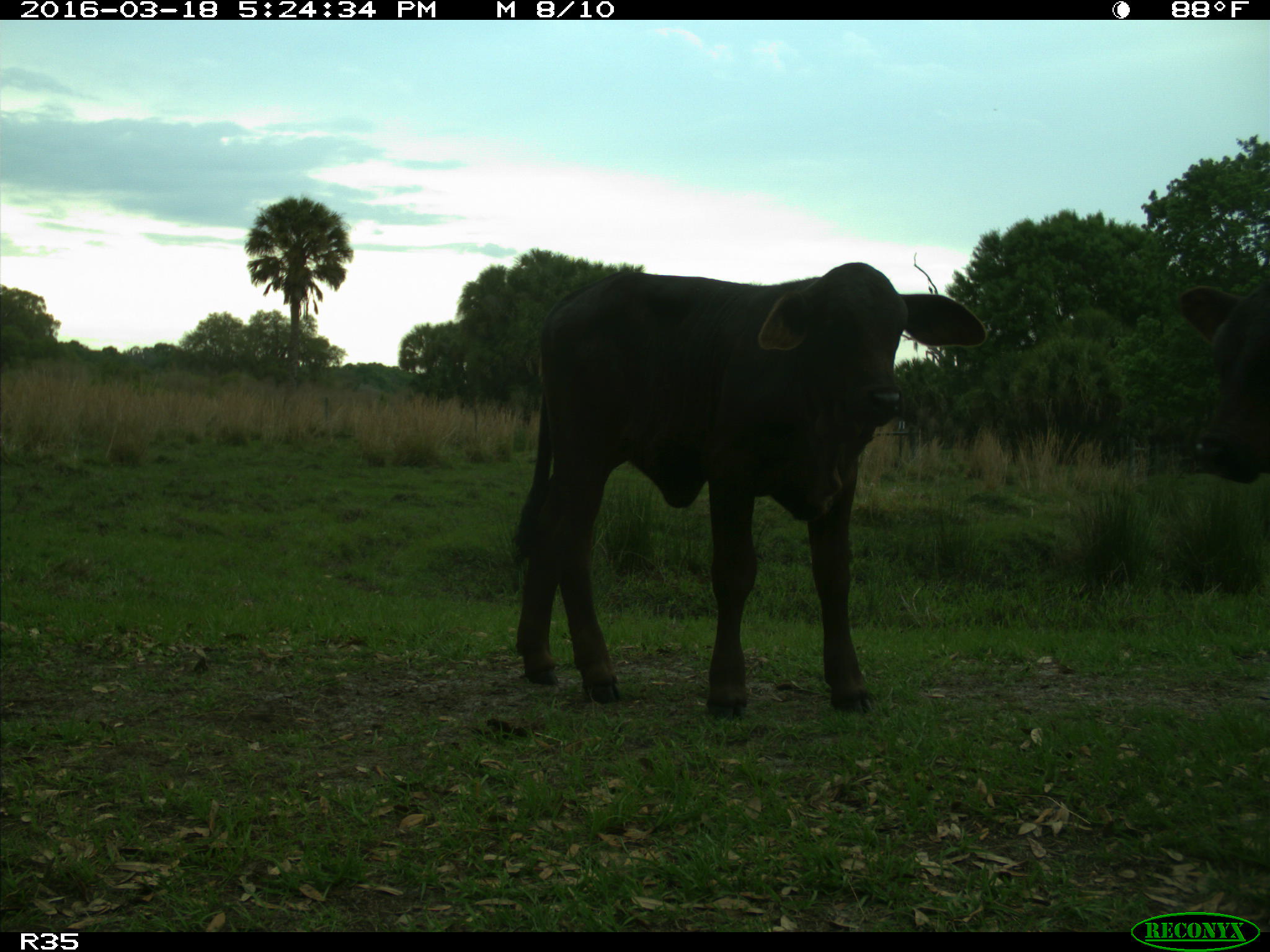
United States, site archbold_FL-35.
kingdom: Animalia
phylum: Chordata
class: Mammalia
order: Artiodactyla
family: Bovidae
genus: Bos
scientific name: Bos taurus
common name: domestic cow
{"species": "Bos taurus (domestic cow)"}